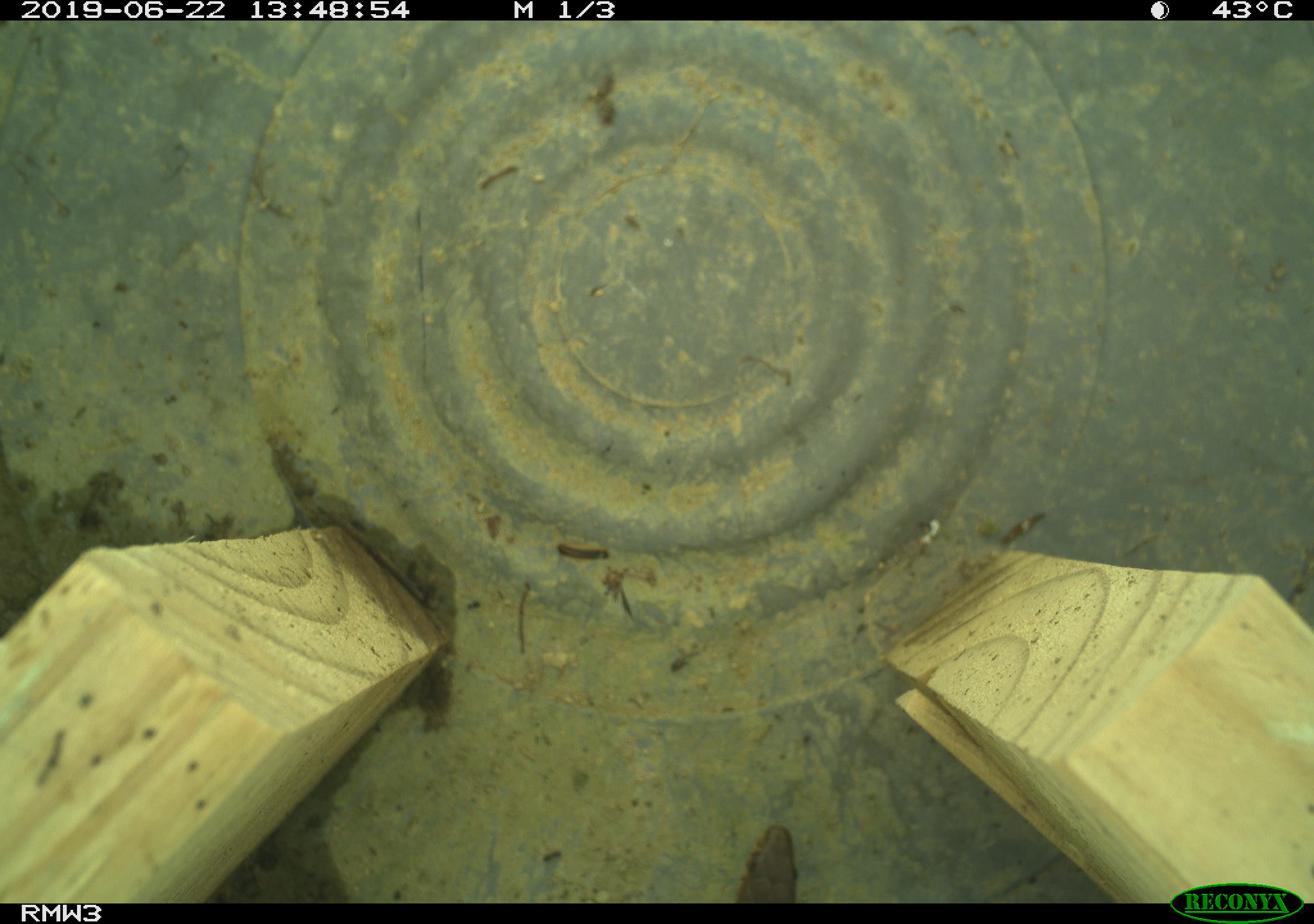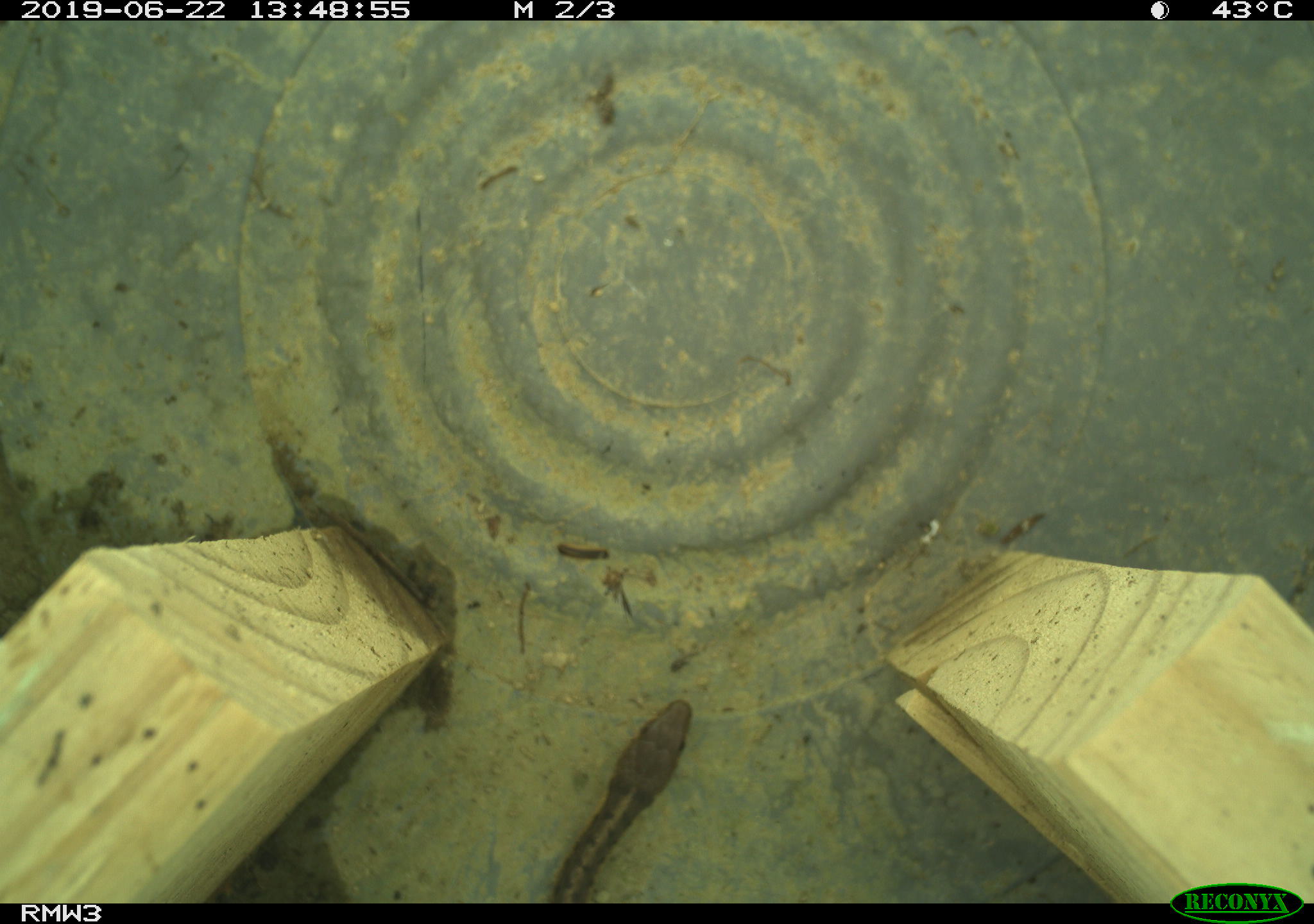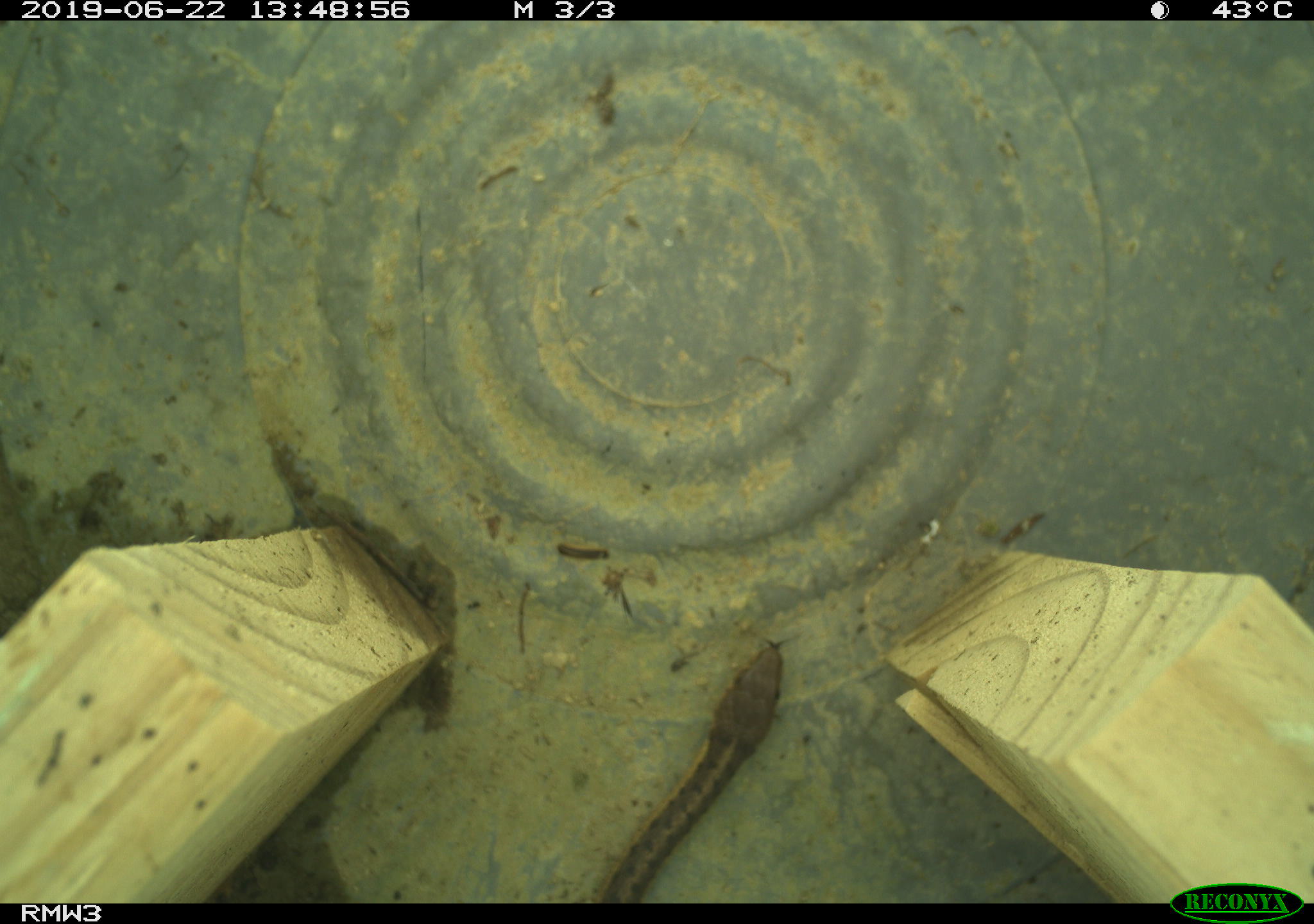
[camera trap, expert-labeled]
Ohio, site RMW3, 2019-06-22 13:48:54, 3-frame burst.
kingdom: Animalia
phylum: Chordata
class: Reptilia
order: Squamata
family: Colubridae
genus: Thamnophis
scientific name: Thamnophis sirtalis sirtalis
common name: eastern gartersnake